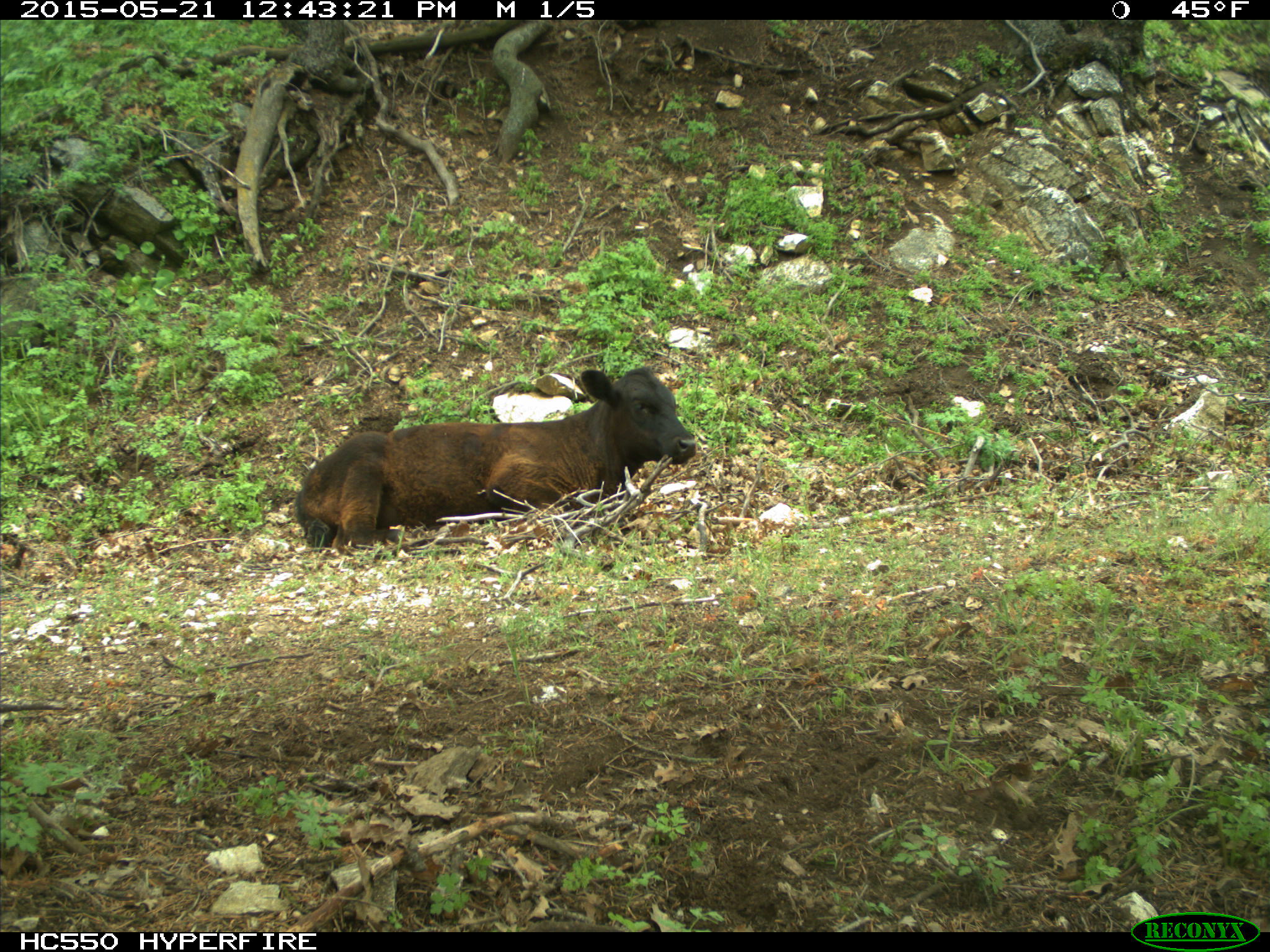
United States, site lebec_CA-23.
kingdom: Animalia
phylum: Chordata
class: Mammalia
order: Artiodactyla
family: Bovidae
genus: Bos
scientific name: Bos taurus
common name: domestic cow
Bos taurus (domestic cow).